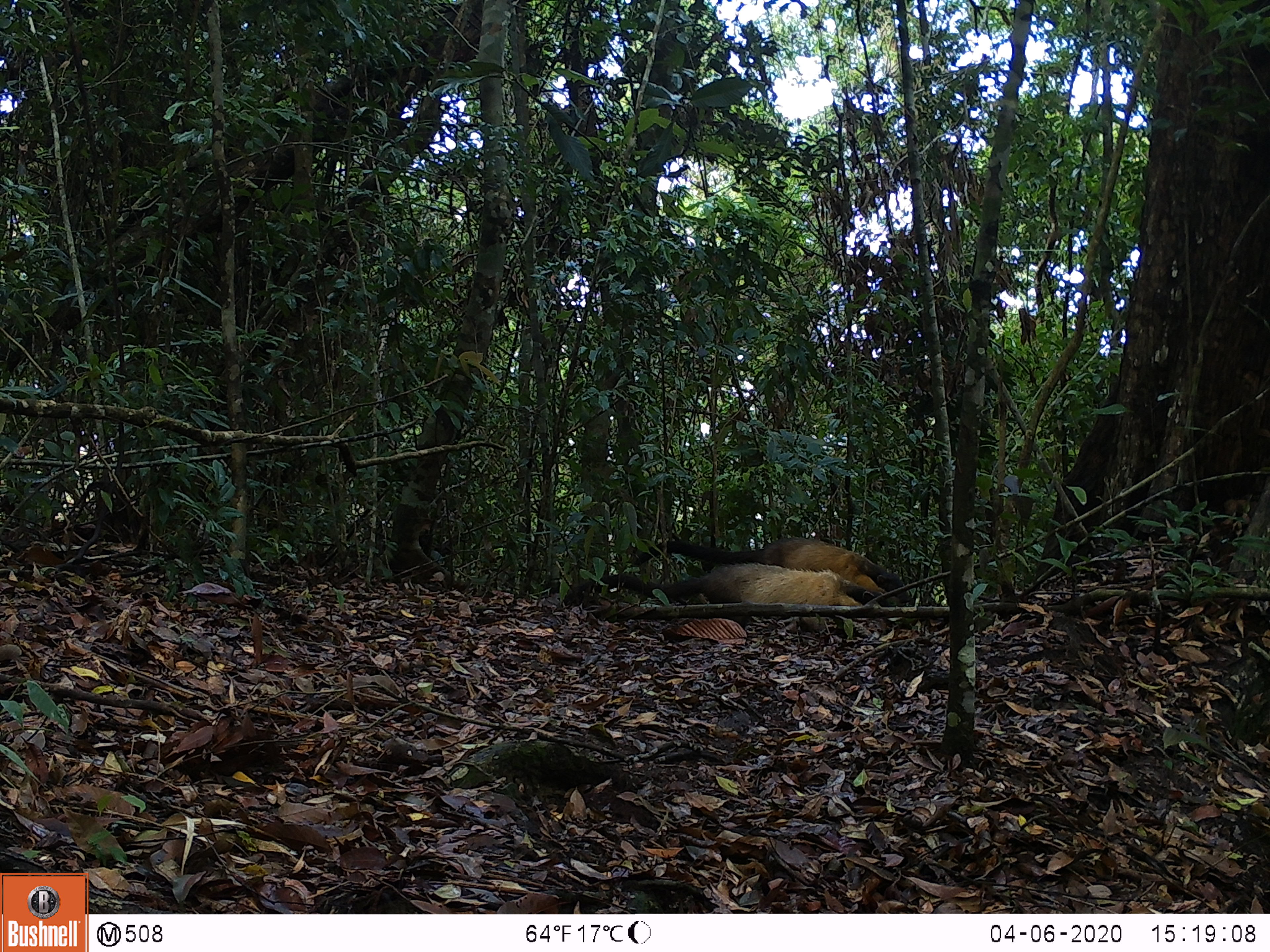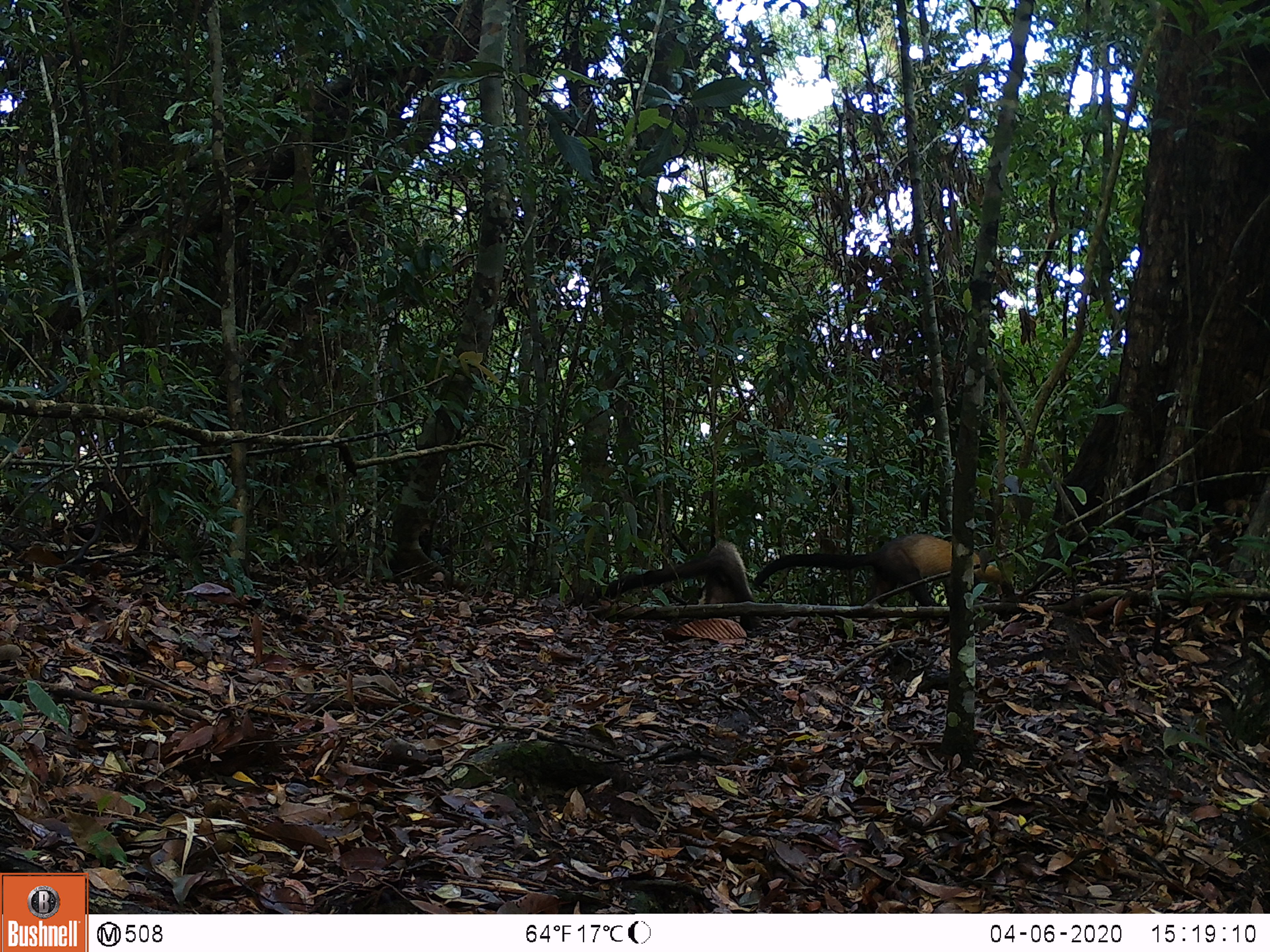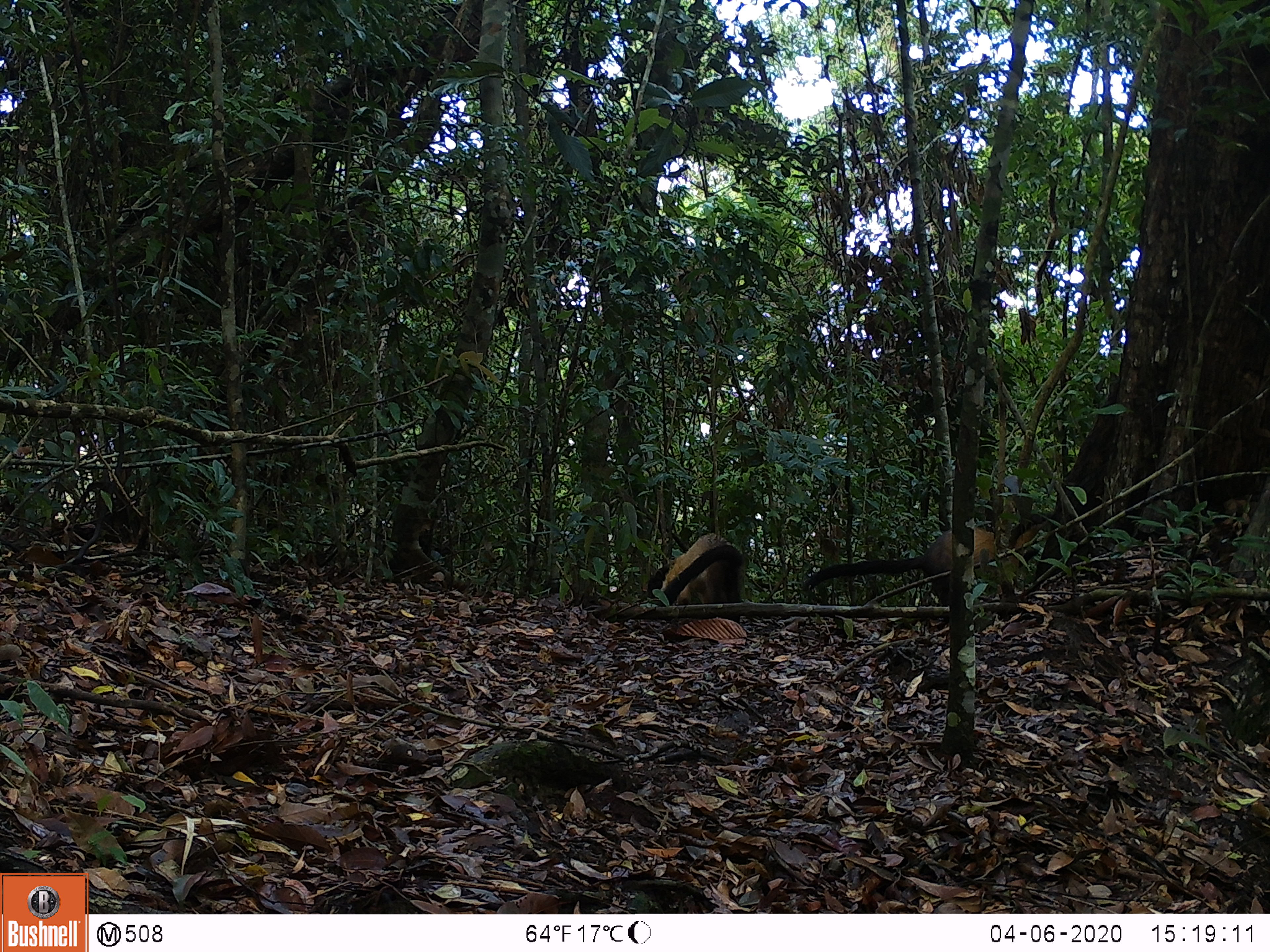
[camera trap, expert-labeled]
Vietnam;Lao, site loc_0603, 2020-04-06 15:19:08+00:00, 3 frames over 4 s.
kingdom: Animalia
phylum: Chordata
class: Mammalia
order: Carnivora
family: Mustelidae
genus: Martes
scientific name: Martes flavigula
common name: yellow-throated marten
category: yellow throated marten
Yellow throated marten (yellow-throated marten) (Martes flavigula). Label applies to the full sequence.